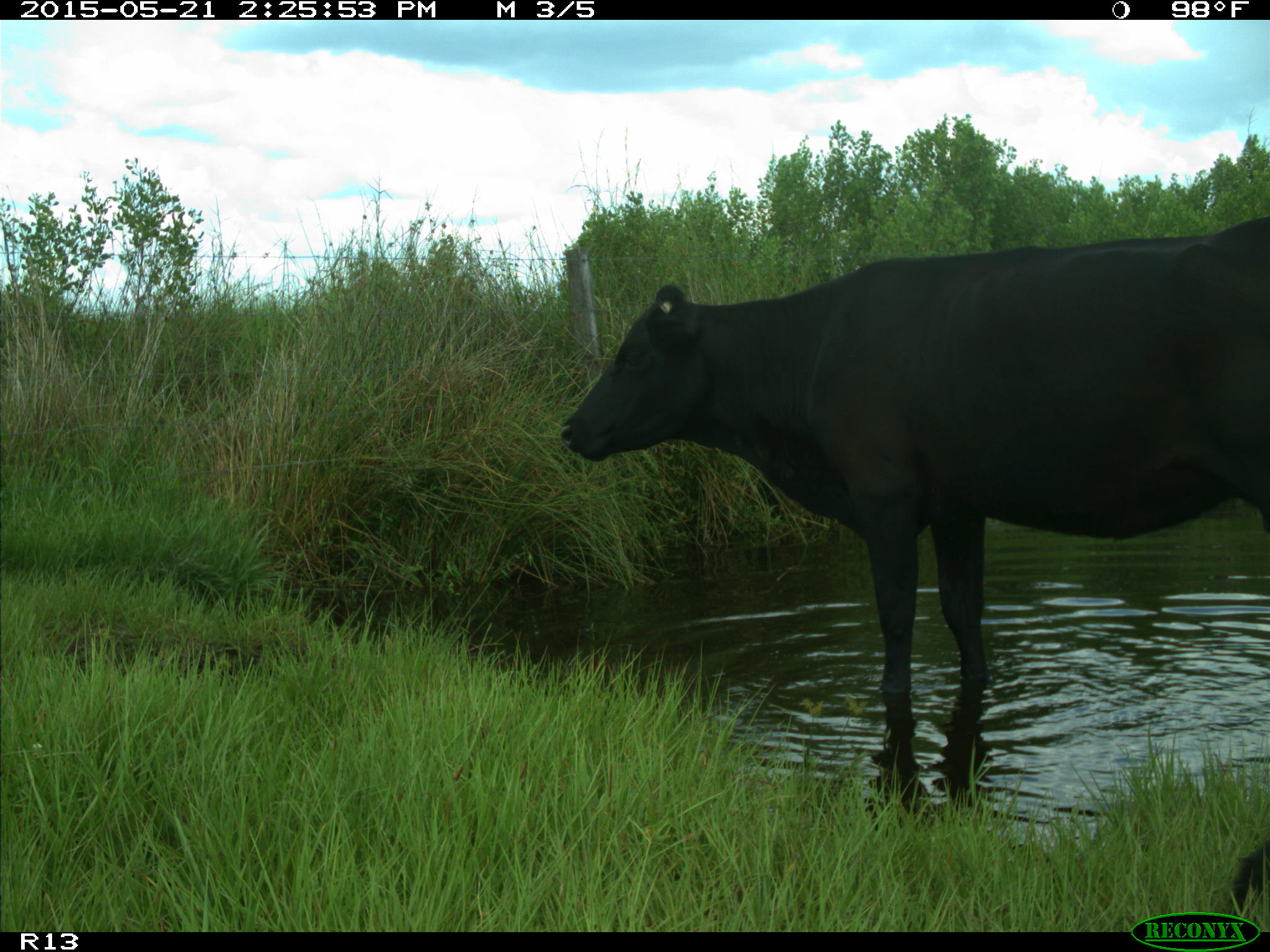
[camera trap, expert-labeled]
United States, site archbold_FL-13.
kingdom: Animalia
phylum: Chordata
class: Mammalia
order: Artiodactyla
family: Bovidae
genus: Bos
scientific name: Bos taurus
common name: domestic cow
Bos taurus (domestic cow).